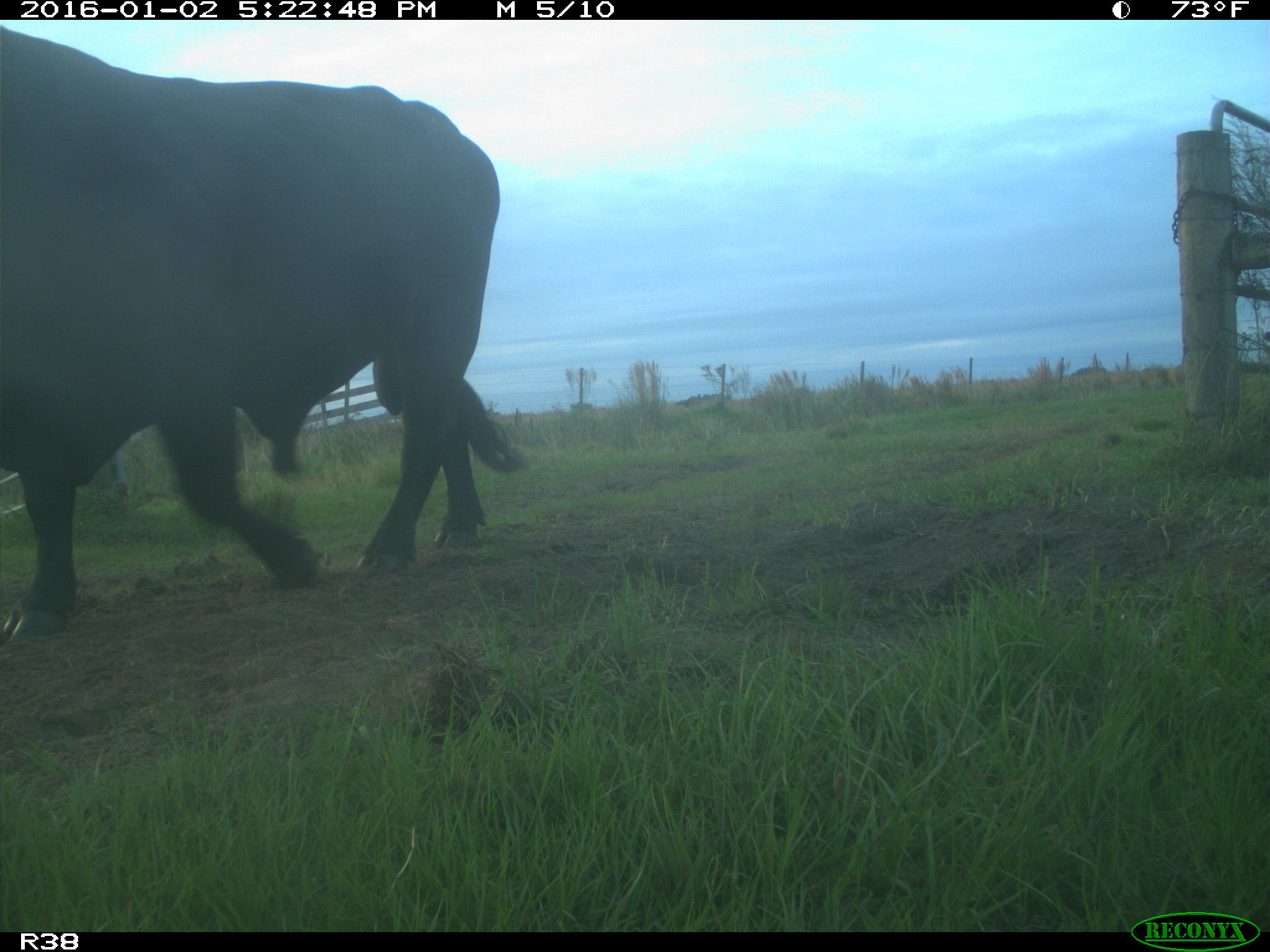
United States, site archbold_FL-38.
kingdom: Animalia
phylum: Chordata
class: Mammalia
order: Artiodactyla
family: Bovidae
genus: Bos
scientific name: Bos taurus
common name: domestic cow